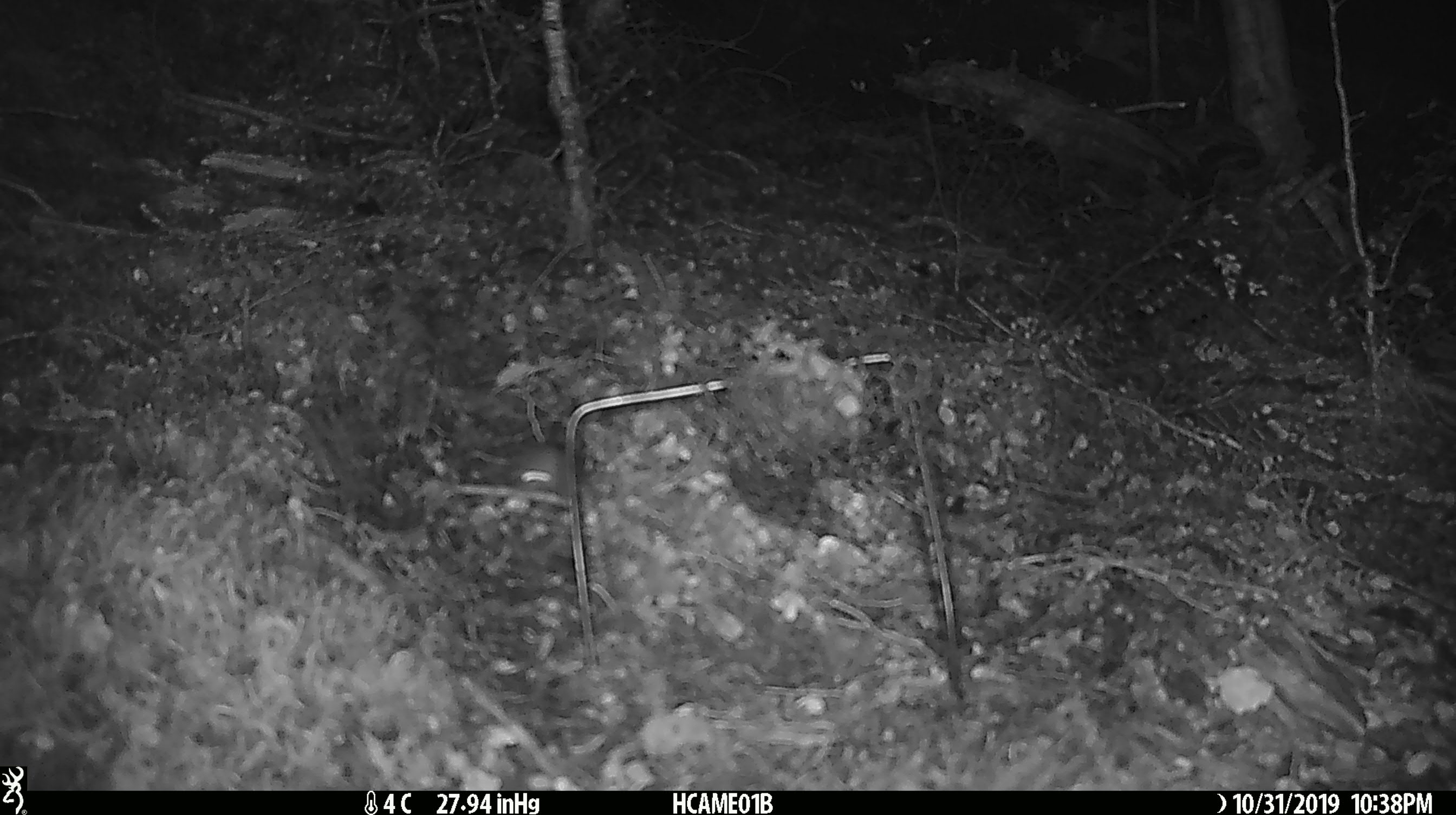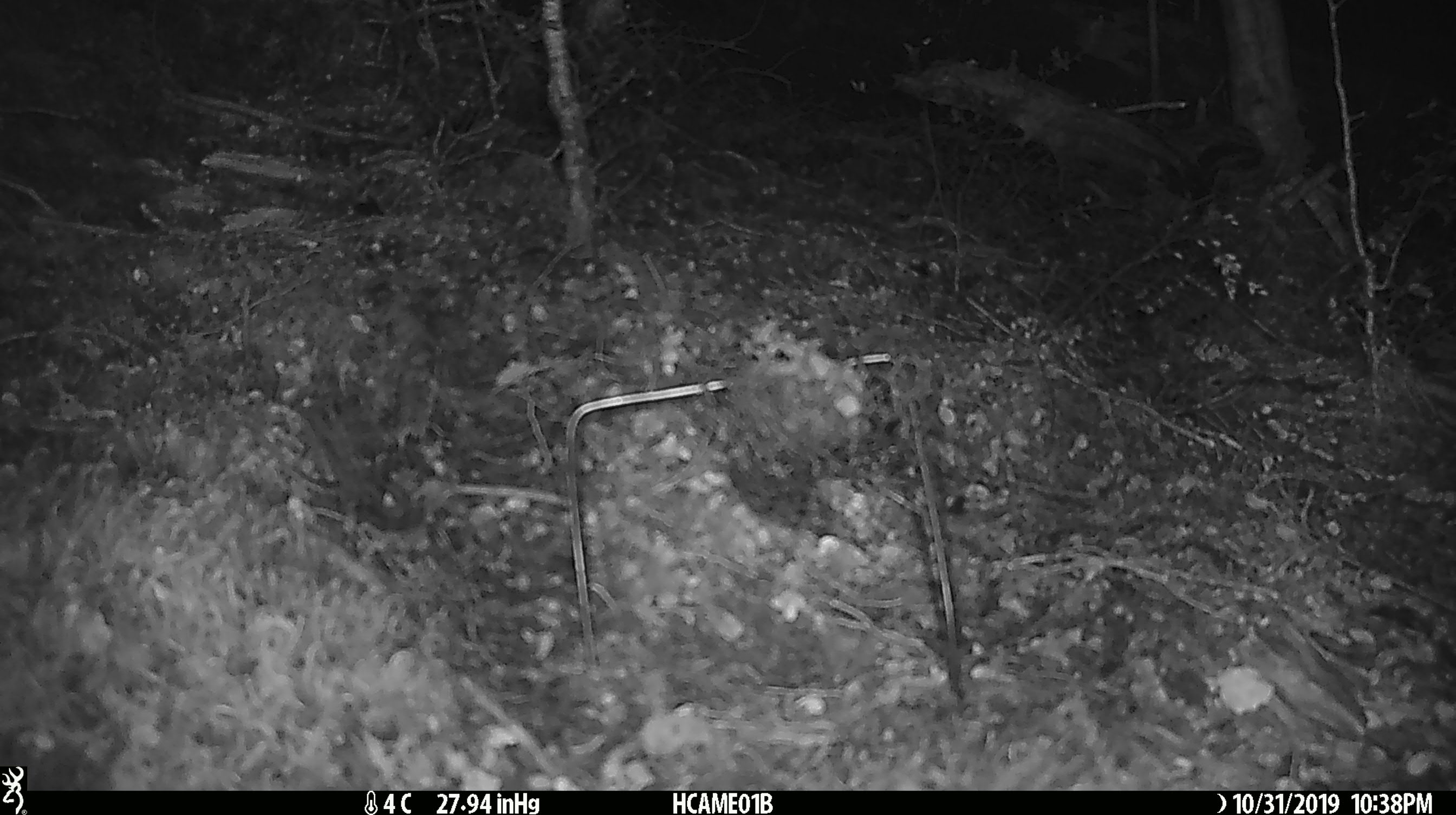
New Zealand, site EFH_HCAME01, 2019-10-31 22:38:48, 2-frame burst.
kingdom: Animalia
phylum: Chordata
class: Mammalia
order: Rodentia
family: Muridae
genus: Mus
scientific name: Mus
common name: mouse